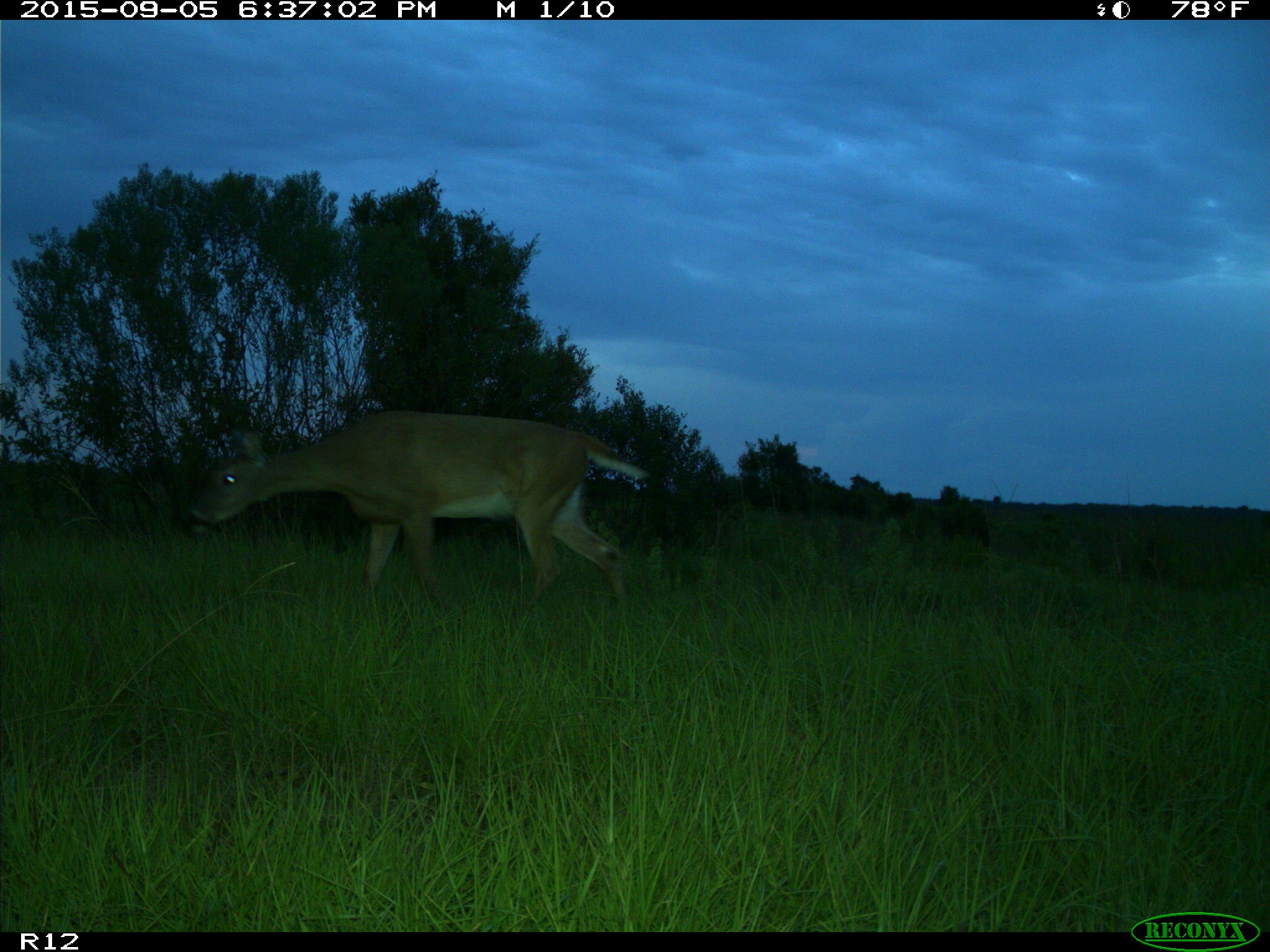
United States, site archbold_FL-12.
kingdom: Animalia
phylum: Chordata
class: Mammalia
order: Artiodactyla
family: Cervidae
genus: Odocoileus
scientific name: Odocoileus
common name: deer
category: unidentified deer